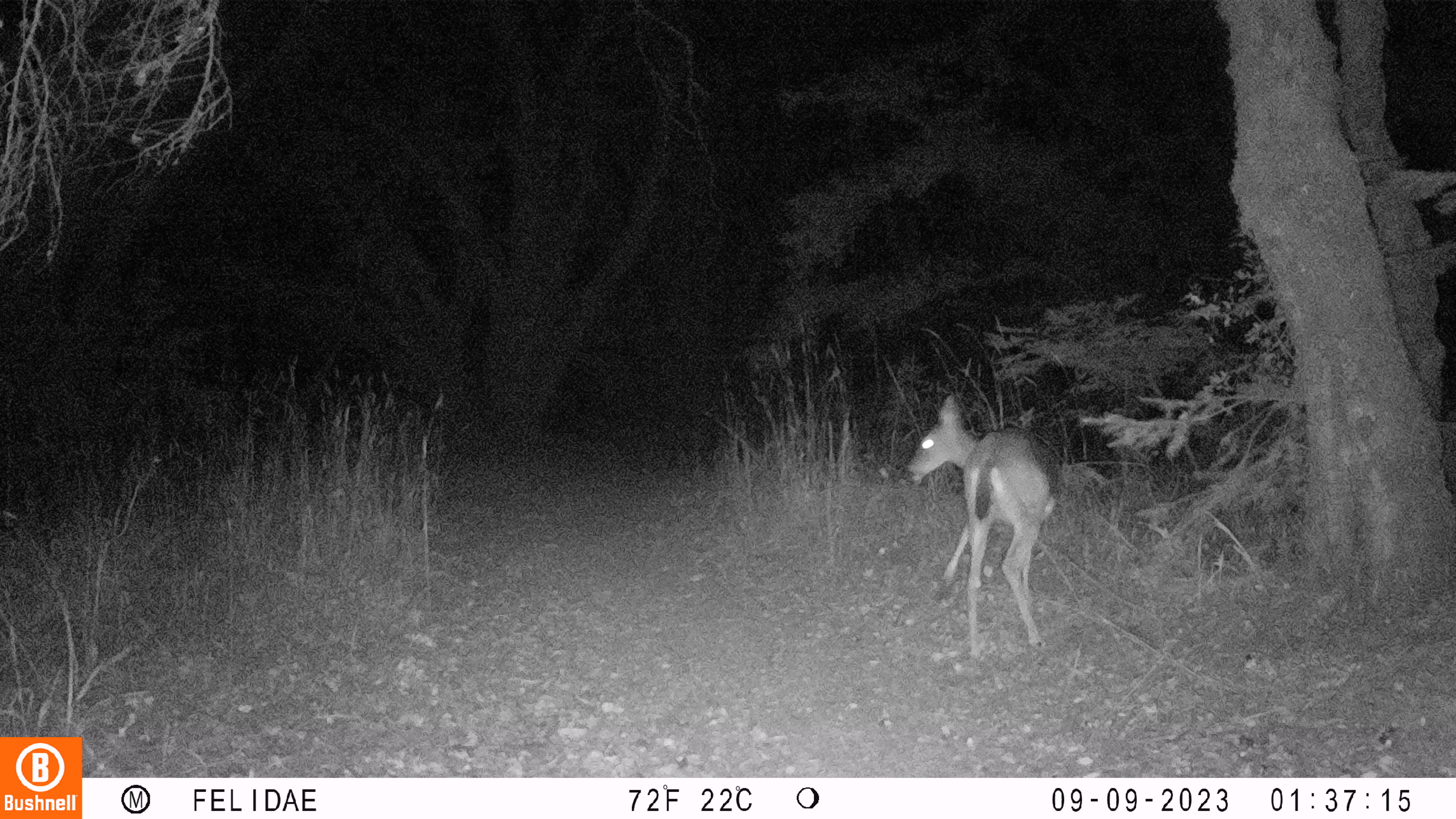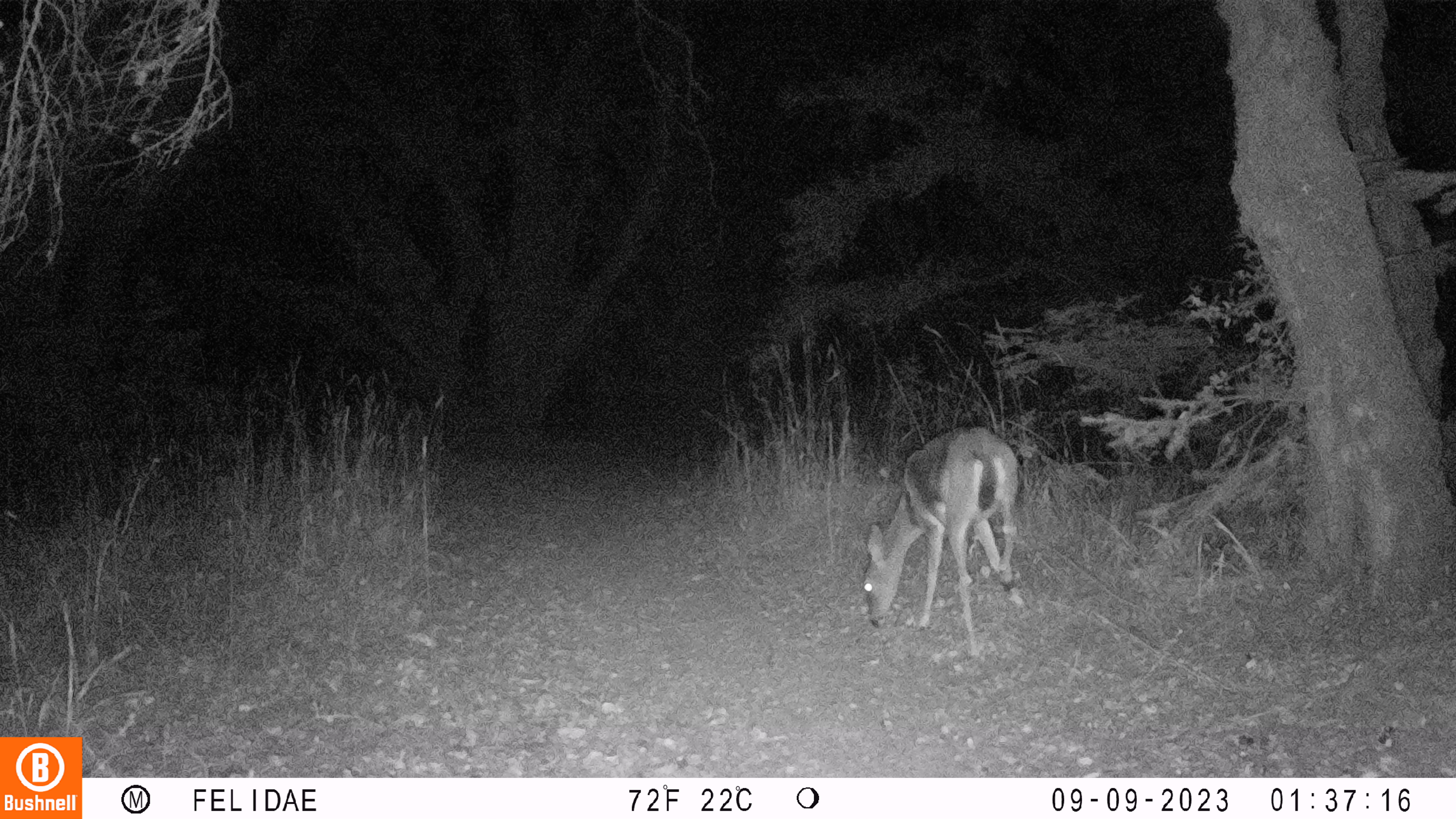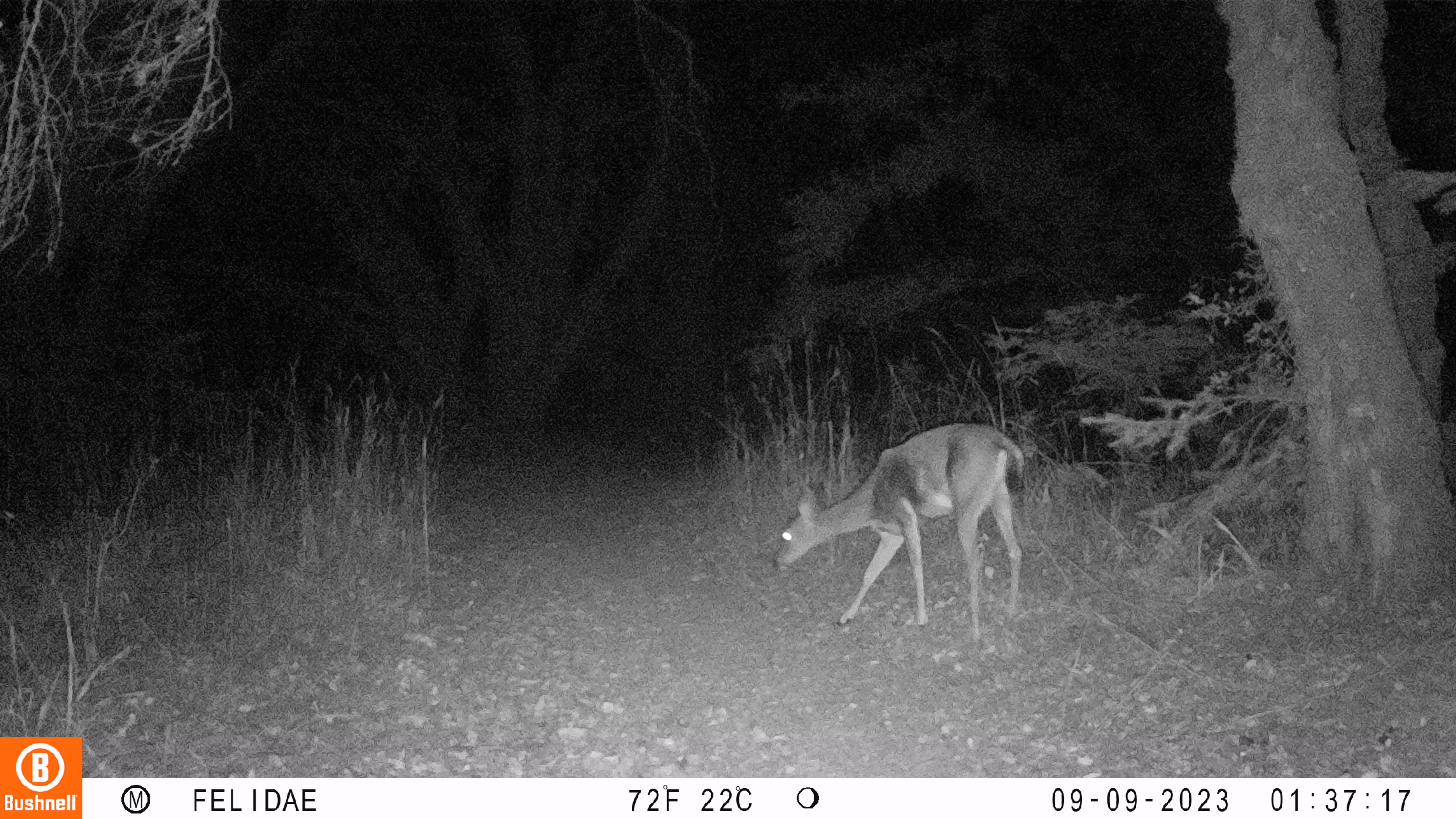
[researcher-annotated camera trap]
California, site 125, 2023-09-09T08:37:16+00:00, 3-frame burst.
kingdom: Animalia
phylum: Chordata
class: Mammalia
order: Artiodactyla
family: Cervidae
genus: Odocoileus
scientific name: Odocoileus hemionus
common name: mule deer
Mule deer (Odocoileus hemionus).